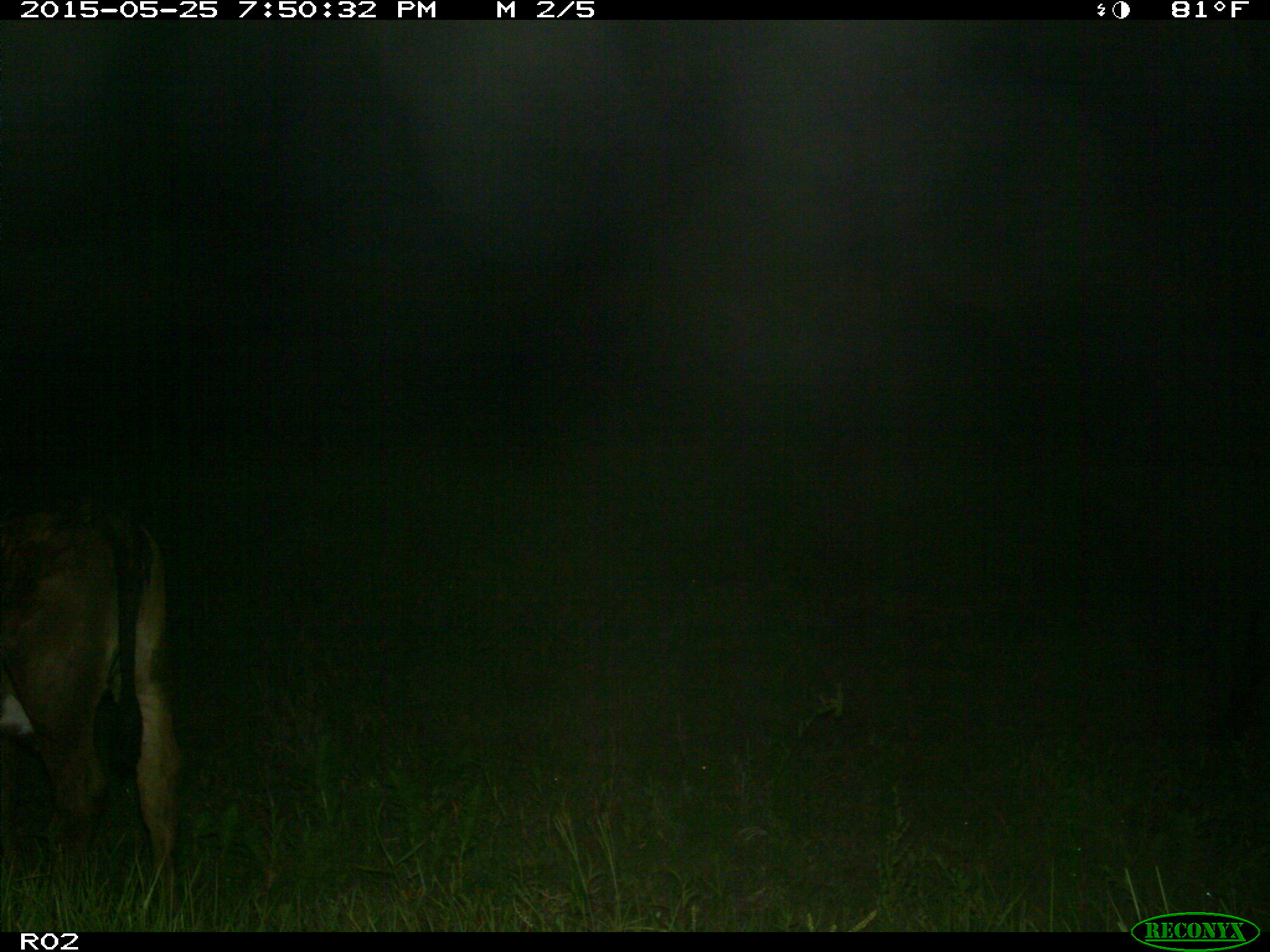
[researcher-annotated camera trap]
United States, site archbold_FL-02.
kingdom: Animalia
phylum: Chordata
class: Mammalia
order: Artiodactyla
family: Bovidae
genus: Bos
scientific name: Bos taurus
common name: domestic cow